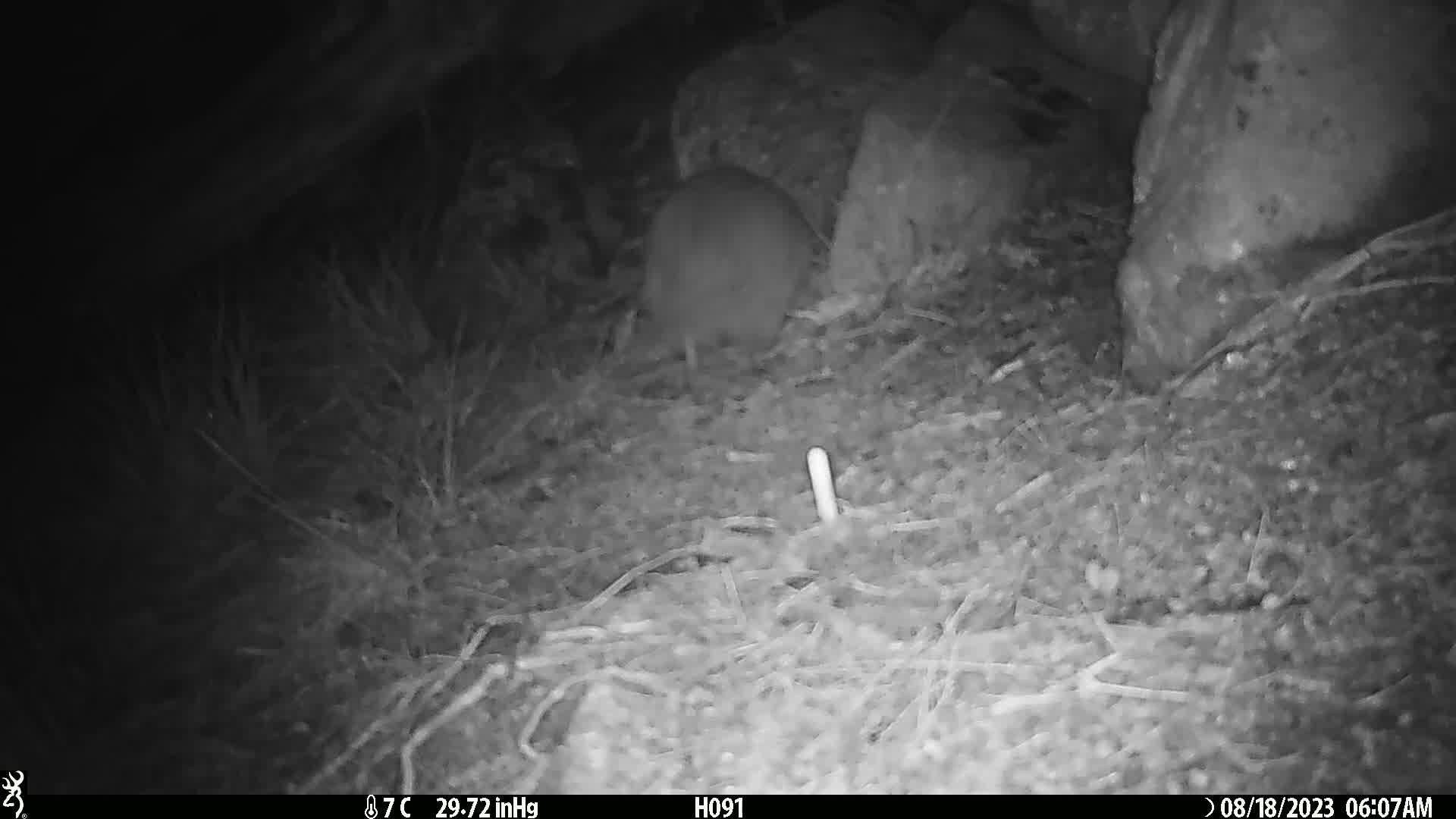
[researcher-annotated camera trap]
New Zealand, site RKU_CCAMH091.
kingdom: Animalia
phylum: Chordata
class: Aves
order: Apterygiformes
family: Apterygidae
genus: Apteryx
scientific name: Apteryx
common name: kiwi